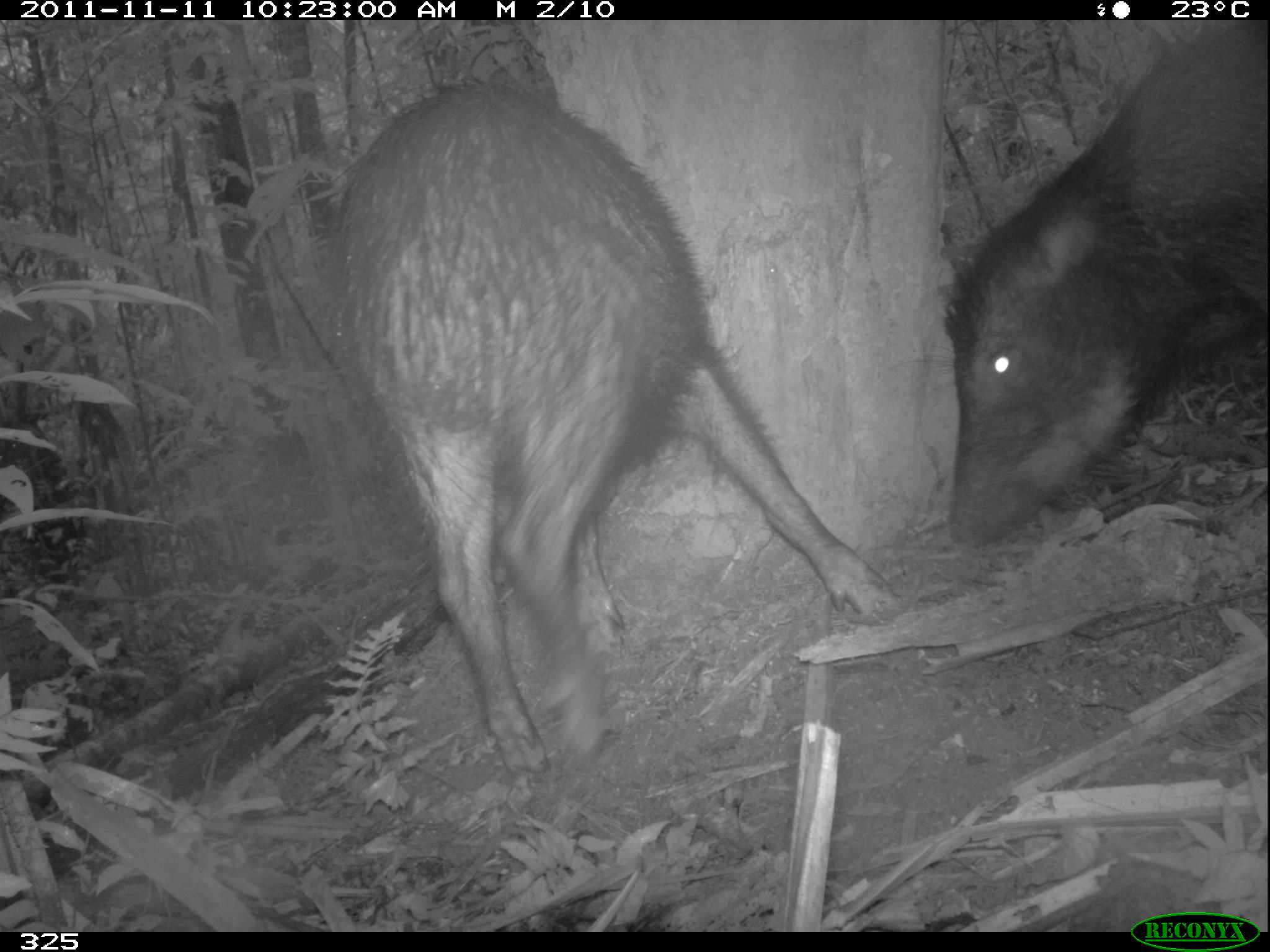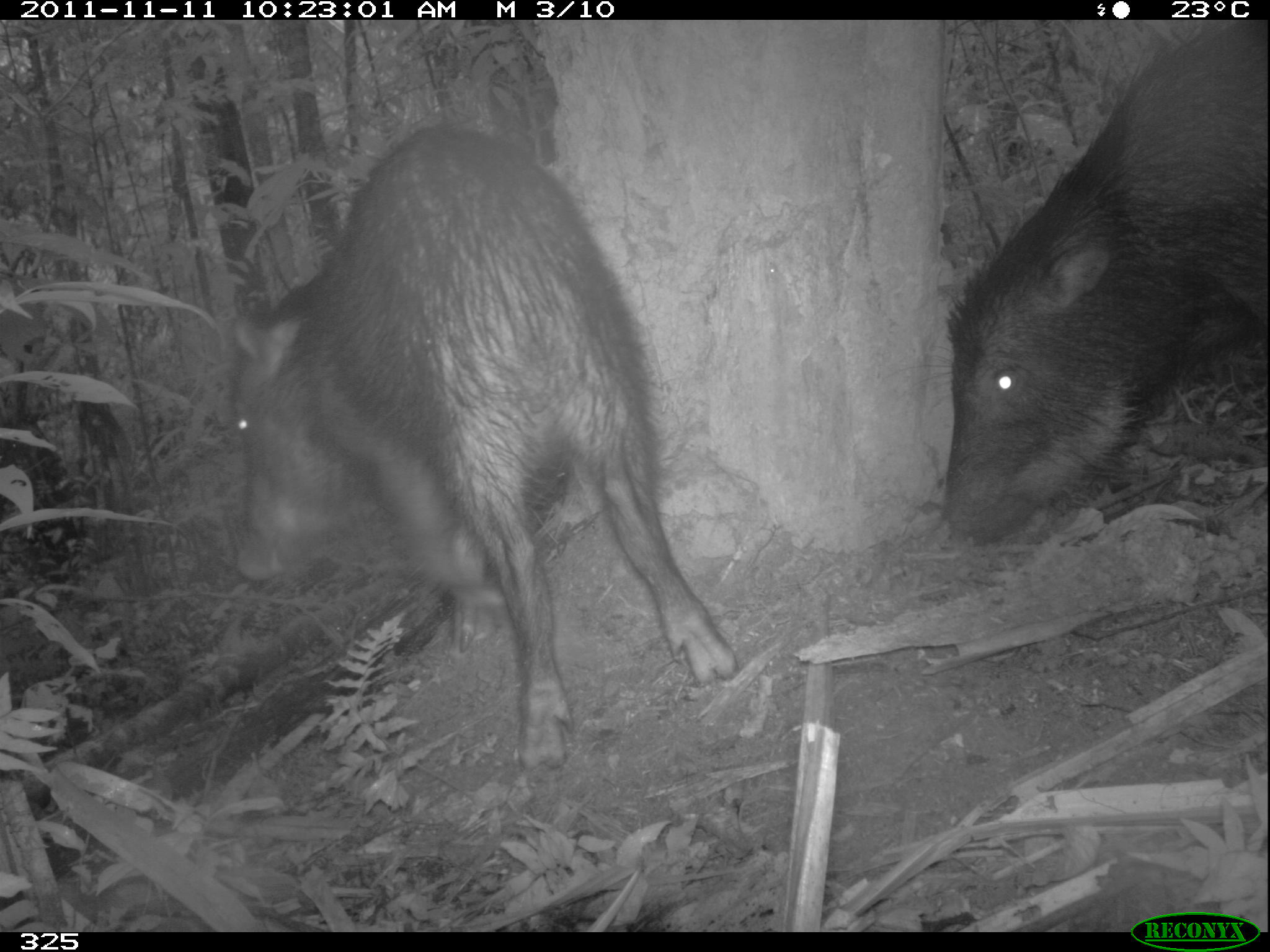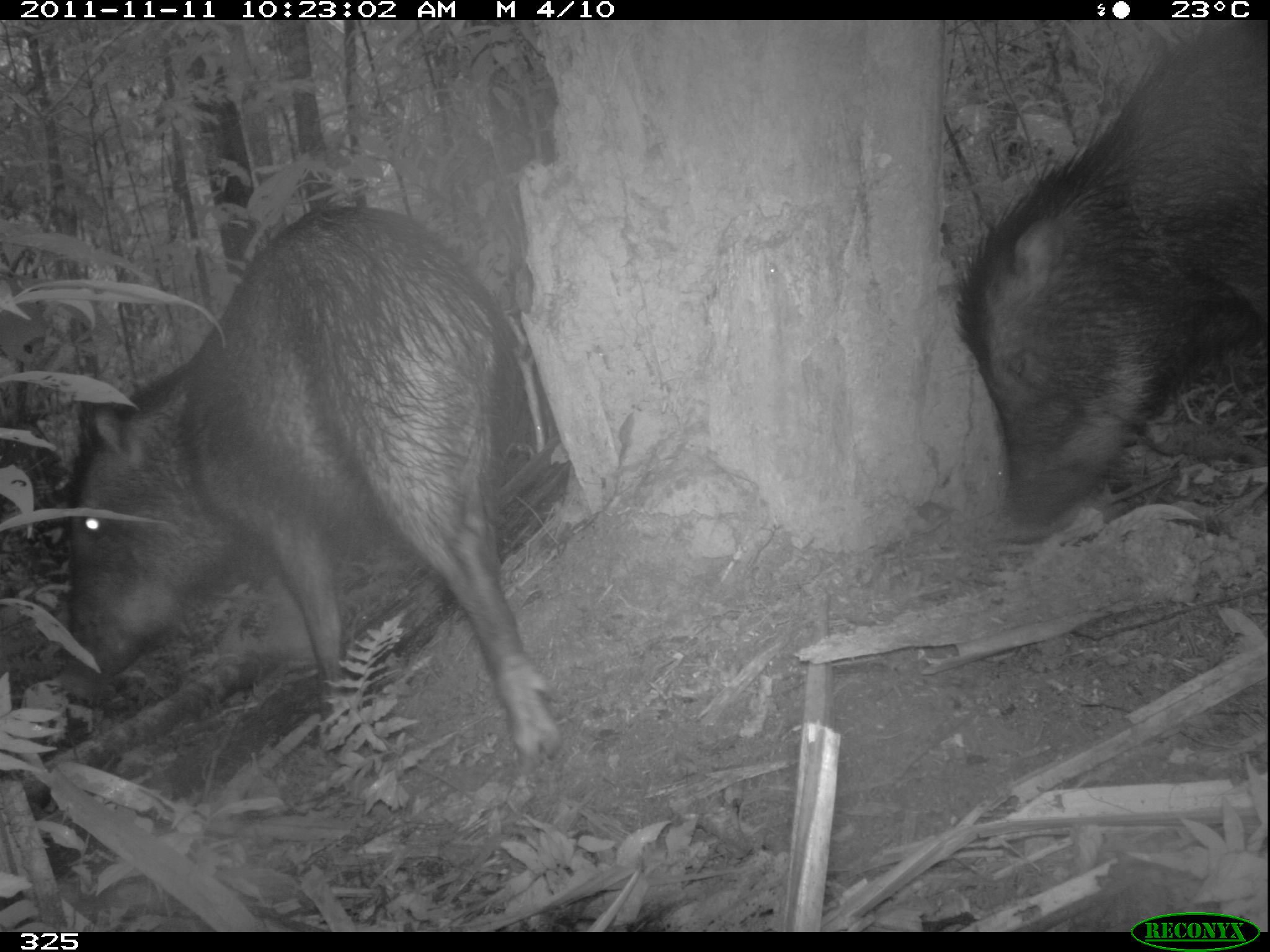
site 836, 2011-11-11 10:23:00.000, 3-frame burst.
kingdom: Animalia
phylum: Chordata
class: Mammalia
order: Artiodactyla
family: Tayassuidae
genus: Tayassu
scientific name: Tayassu pecari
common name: white-lipped peccary